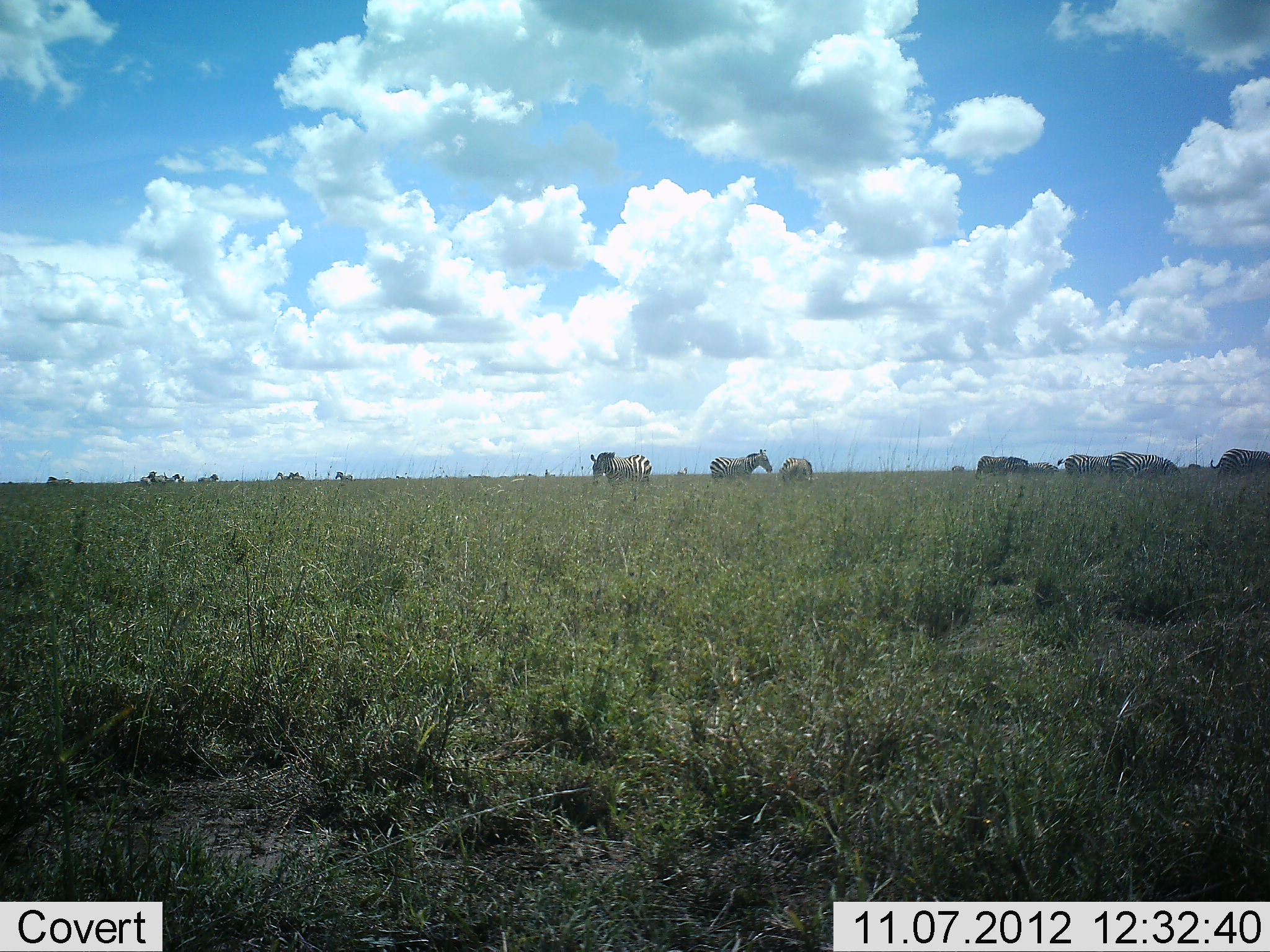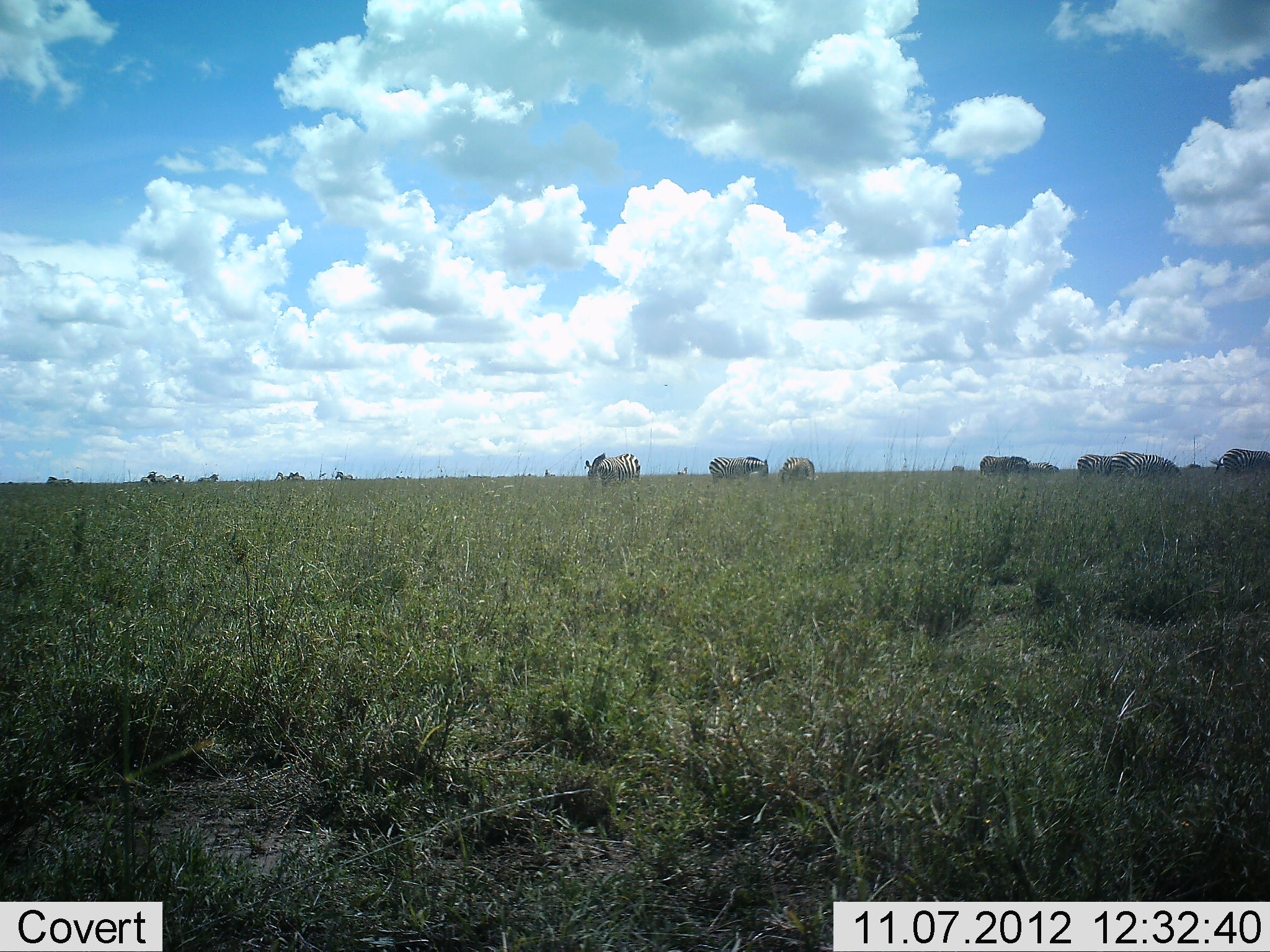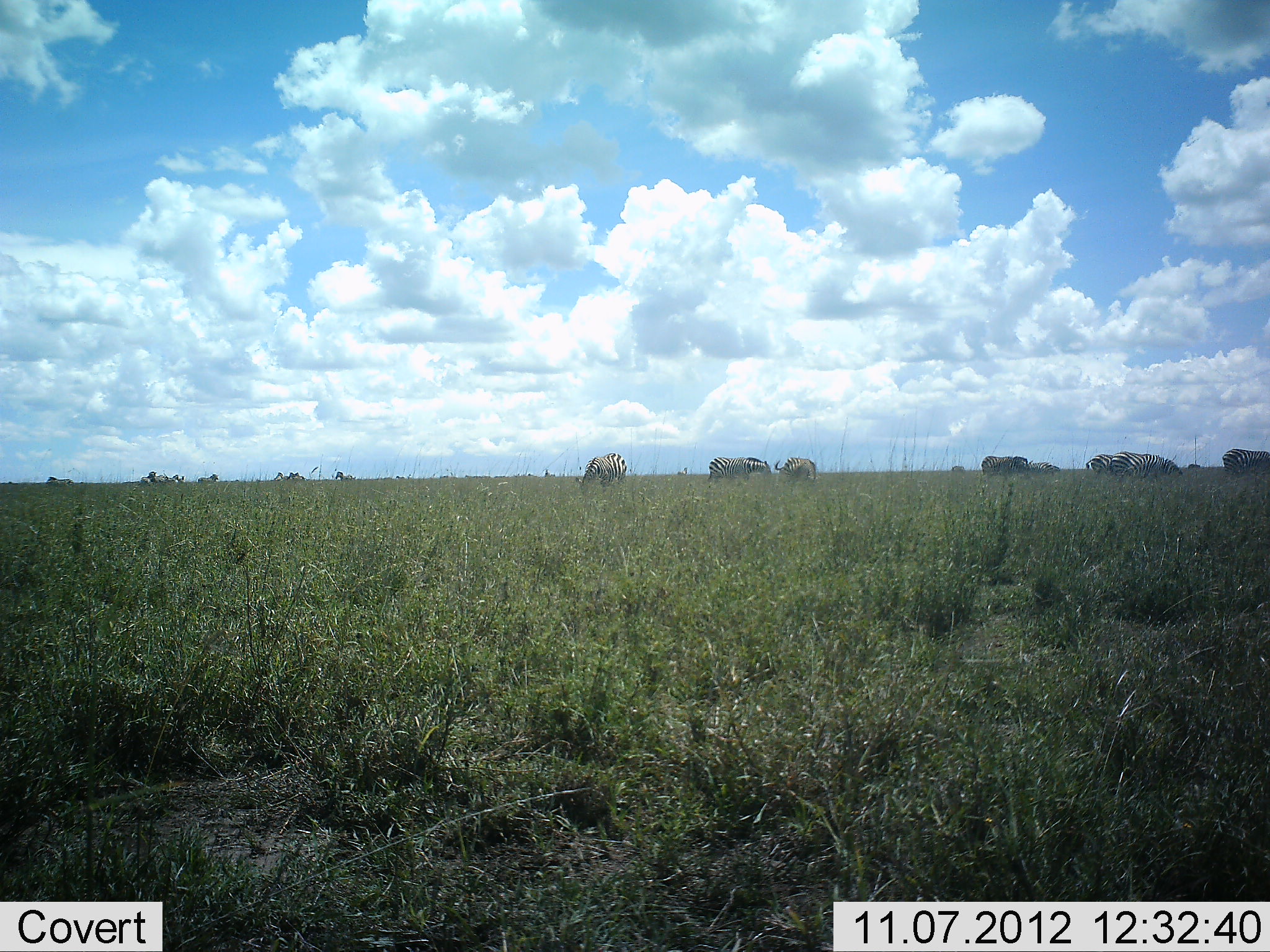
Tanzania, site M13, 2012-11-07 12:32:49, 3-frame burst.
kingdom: Animalia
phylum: Chordata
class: Mammalia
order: Perissodactyla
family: Equidae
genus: Equus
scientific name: Equus quagga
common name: plains zebra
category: zebra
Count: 10.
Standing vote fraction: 40%.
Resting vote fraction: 0%.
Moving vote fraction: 30%.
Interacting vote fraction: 0%.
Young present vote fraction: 0%.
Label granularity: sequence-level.